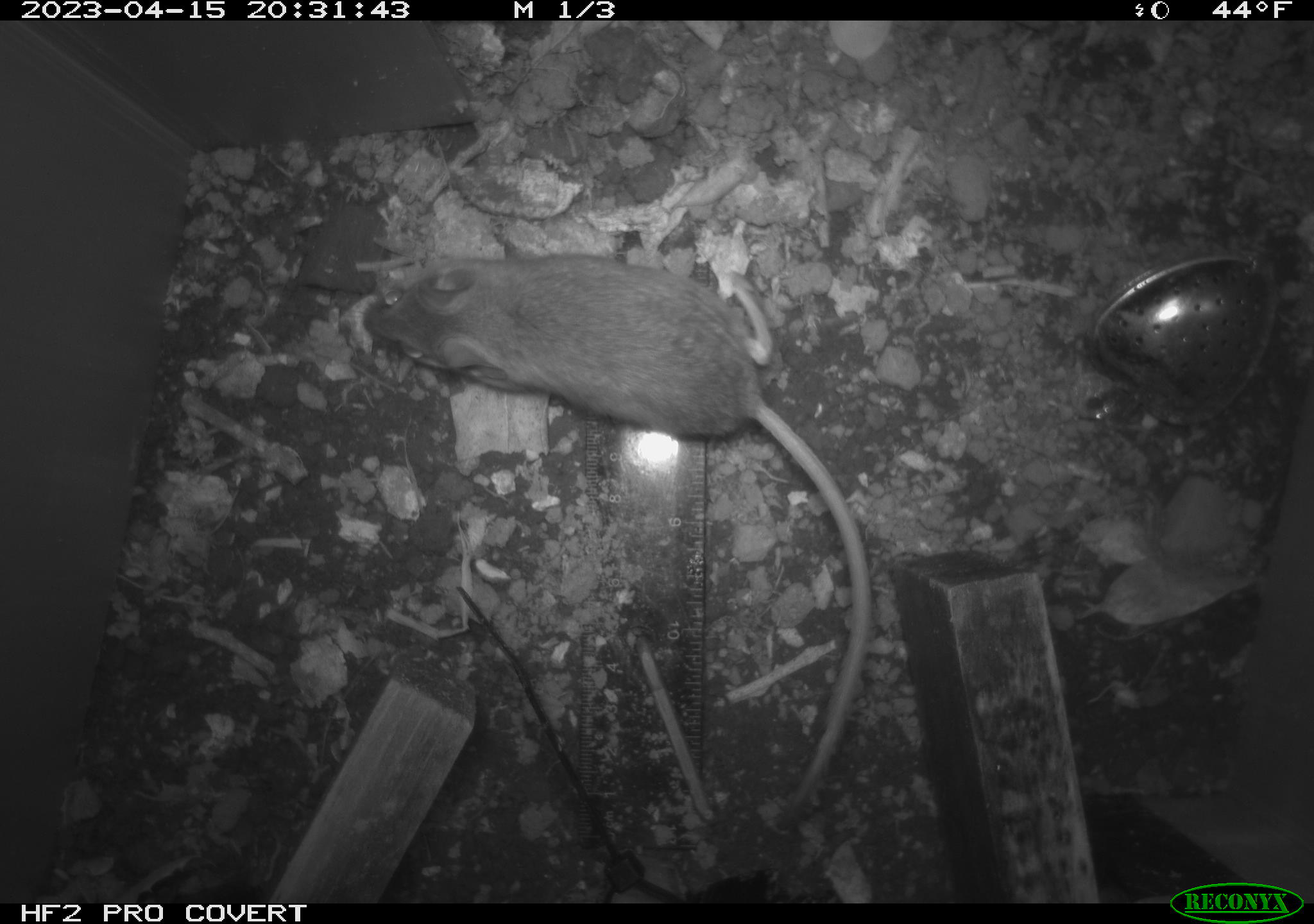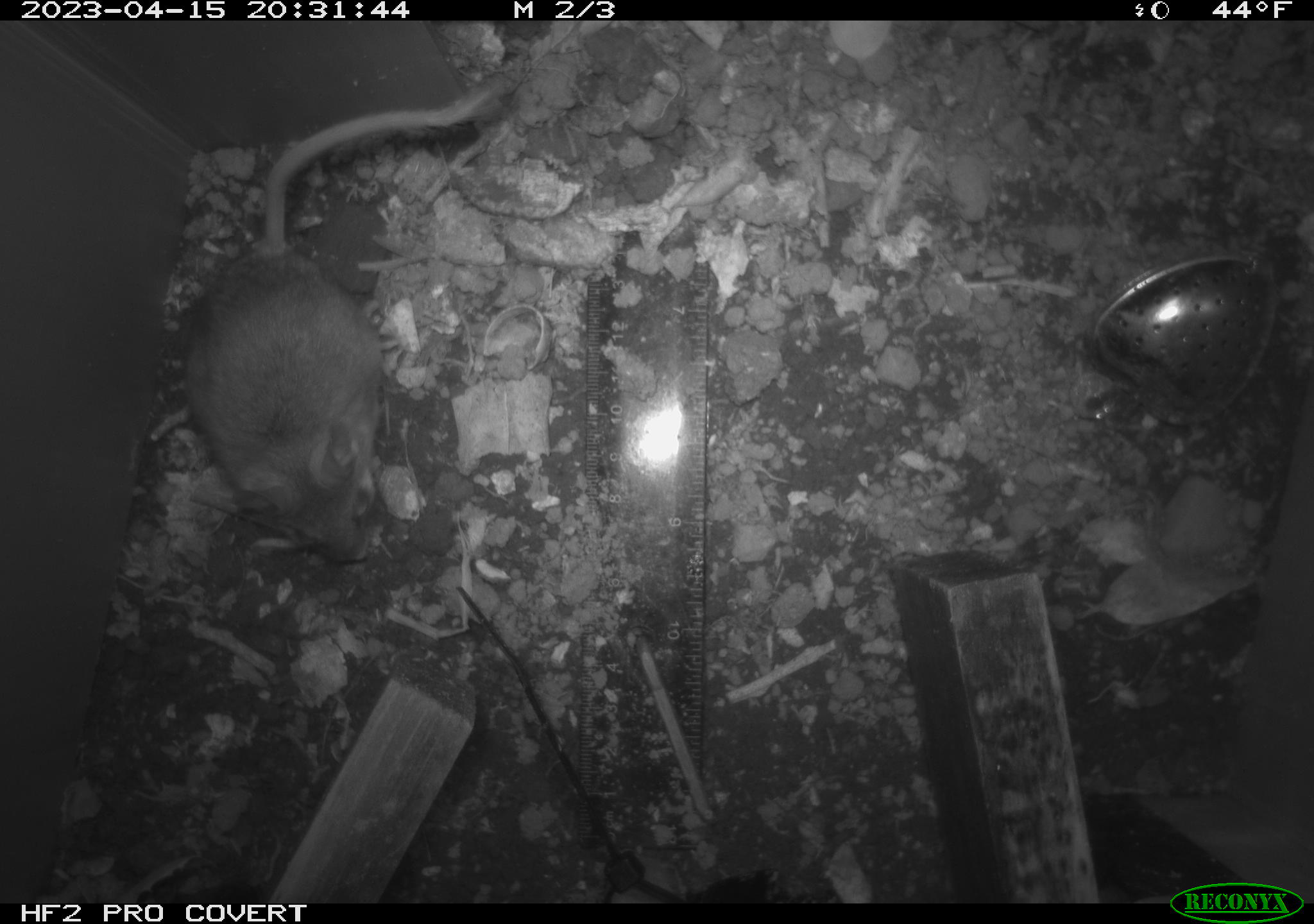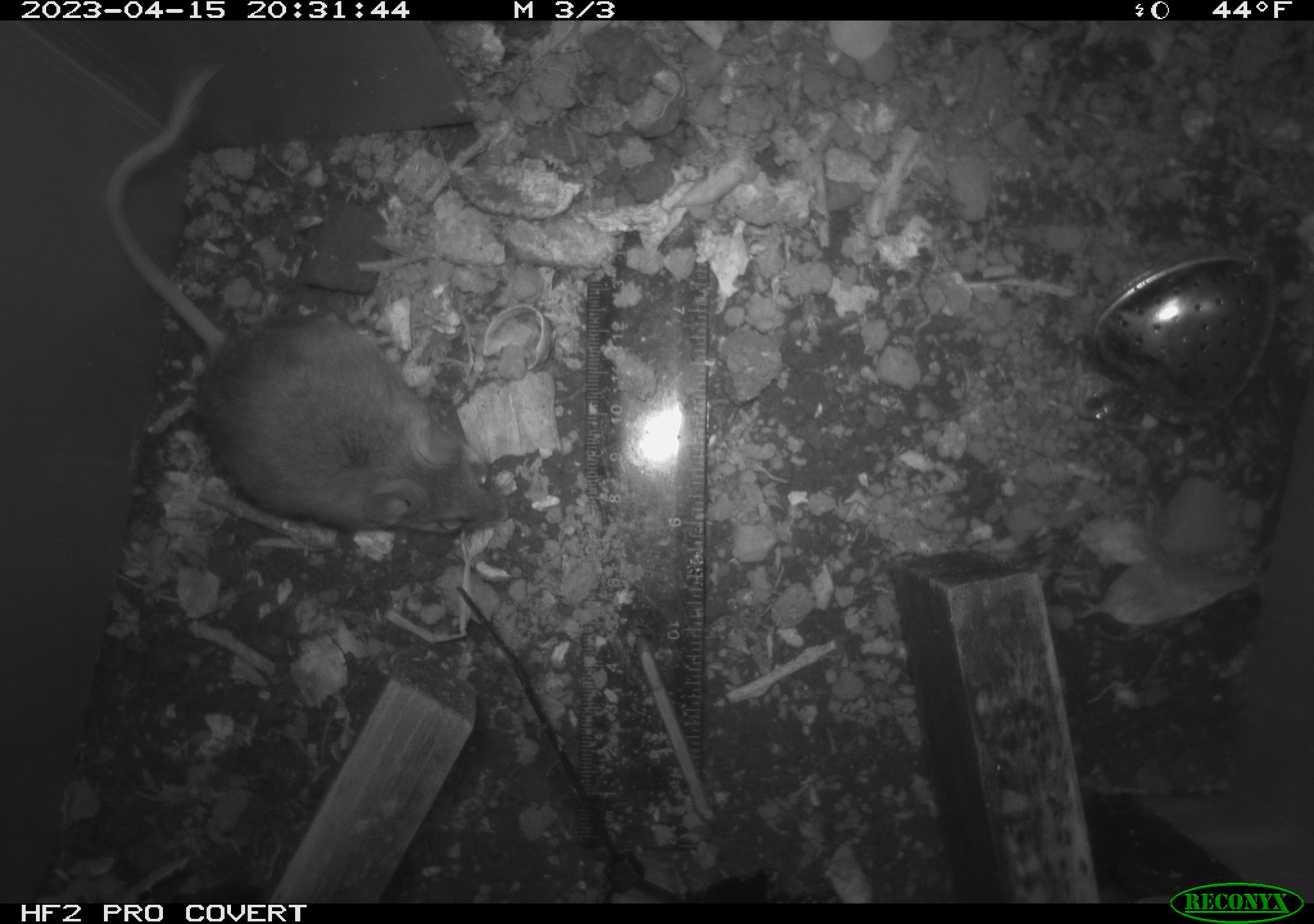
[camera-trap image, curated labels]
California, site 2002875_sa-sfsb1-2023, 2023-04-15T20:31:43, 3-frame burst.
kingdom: Animalia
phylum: Chordata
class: Mammalia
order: Rodentia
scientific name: Rodentia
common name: mouse species